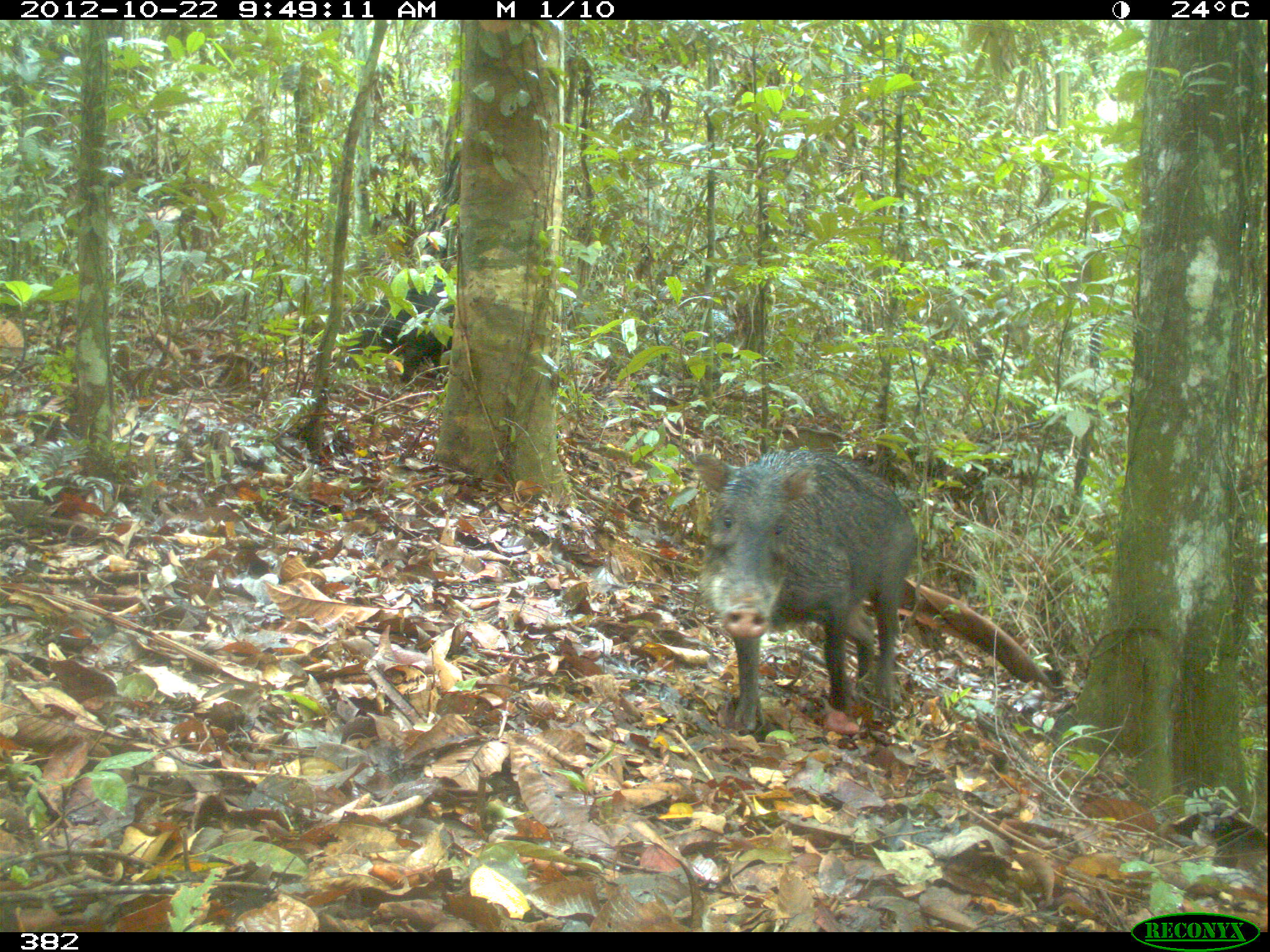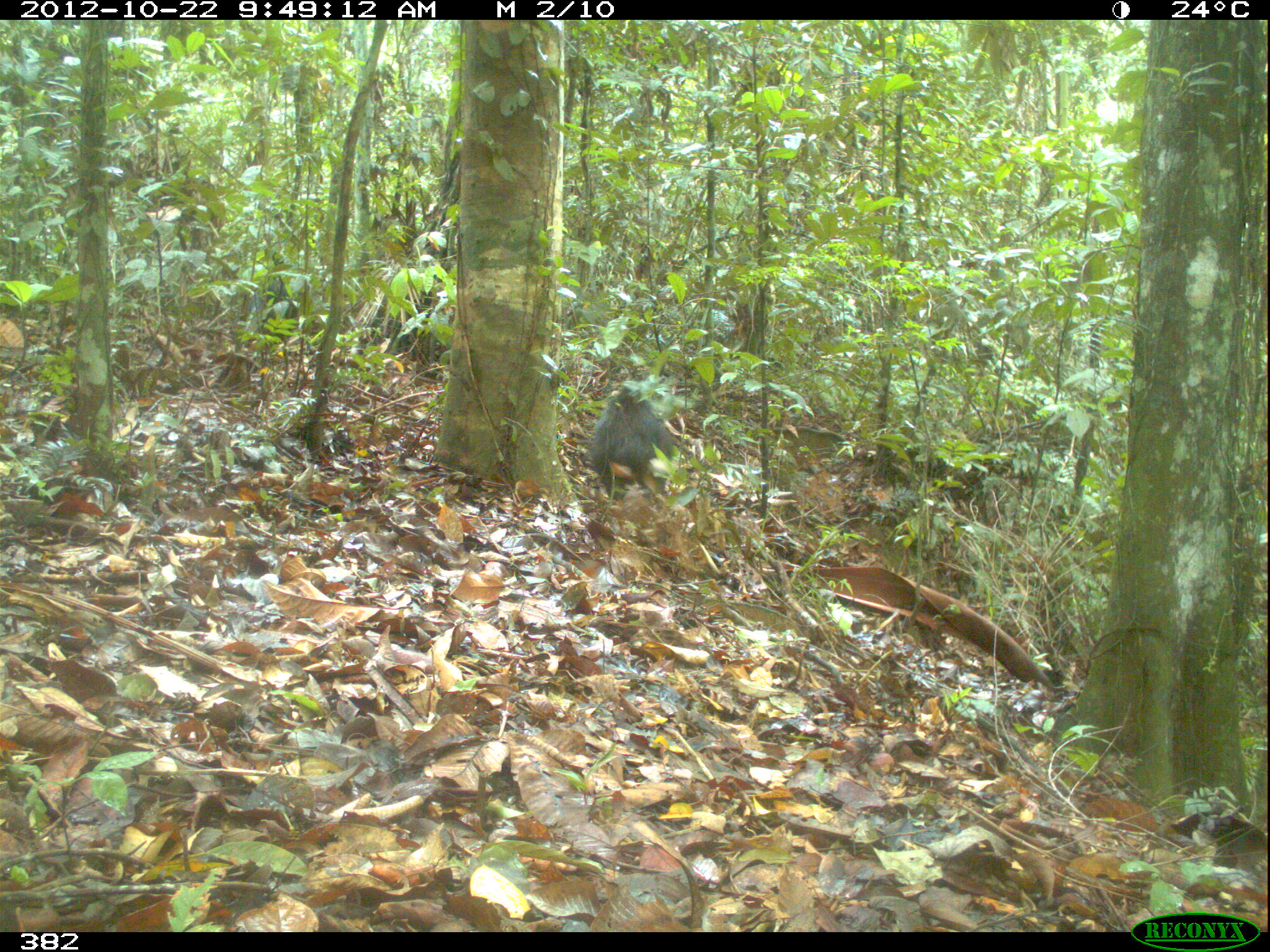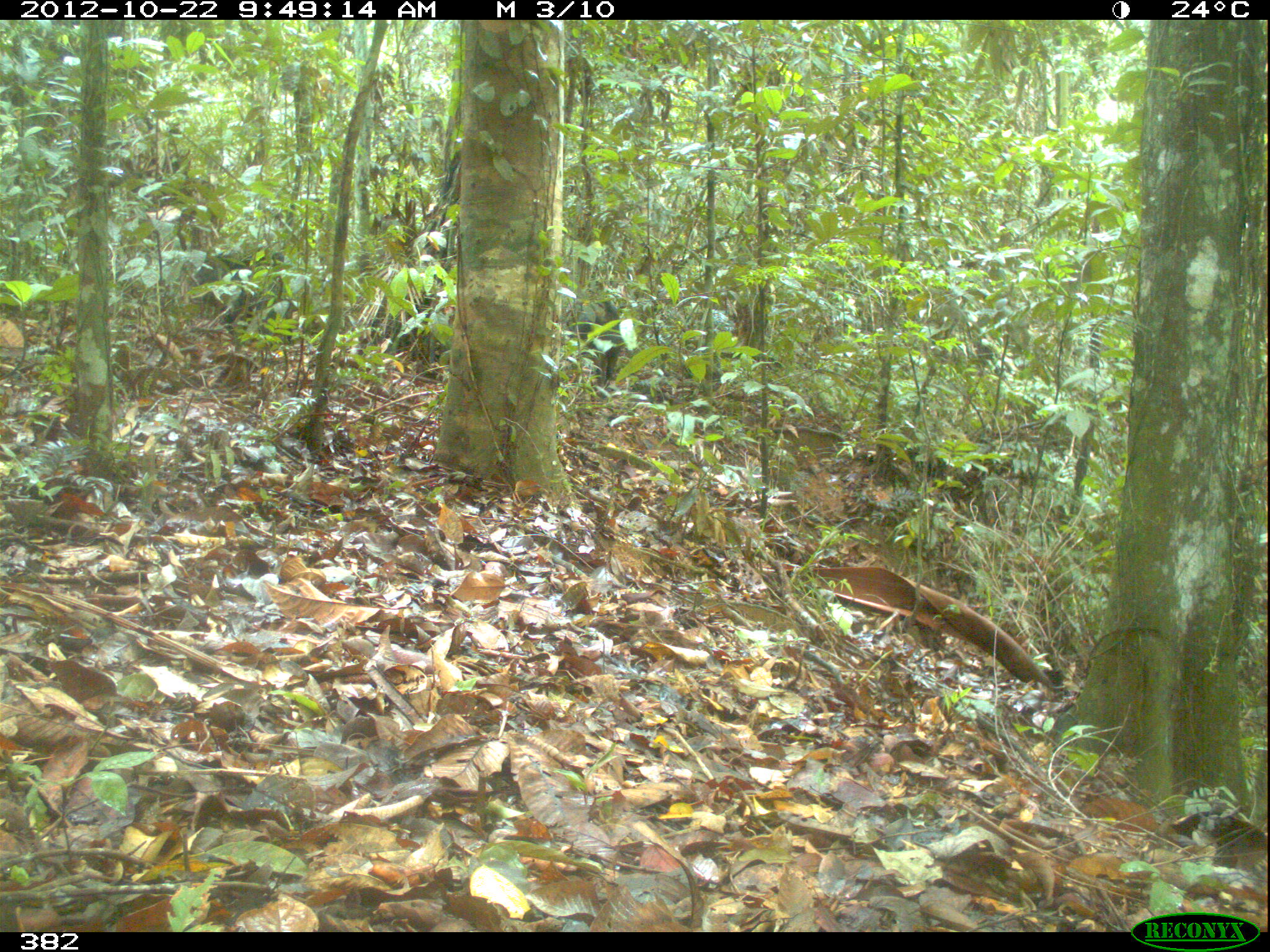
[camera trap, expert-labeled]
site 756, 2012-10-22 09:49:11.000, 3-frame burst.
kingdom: Animalia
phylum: Chordata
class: Mammalia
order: Artiodactyla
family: Tayassuidae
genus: Tayassu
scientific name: Tayassu pecari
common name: white-lipped peccary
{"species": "Tayassu pecari (white-lipped peccary)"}